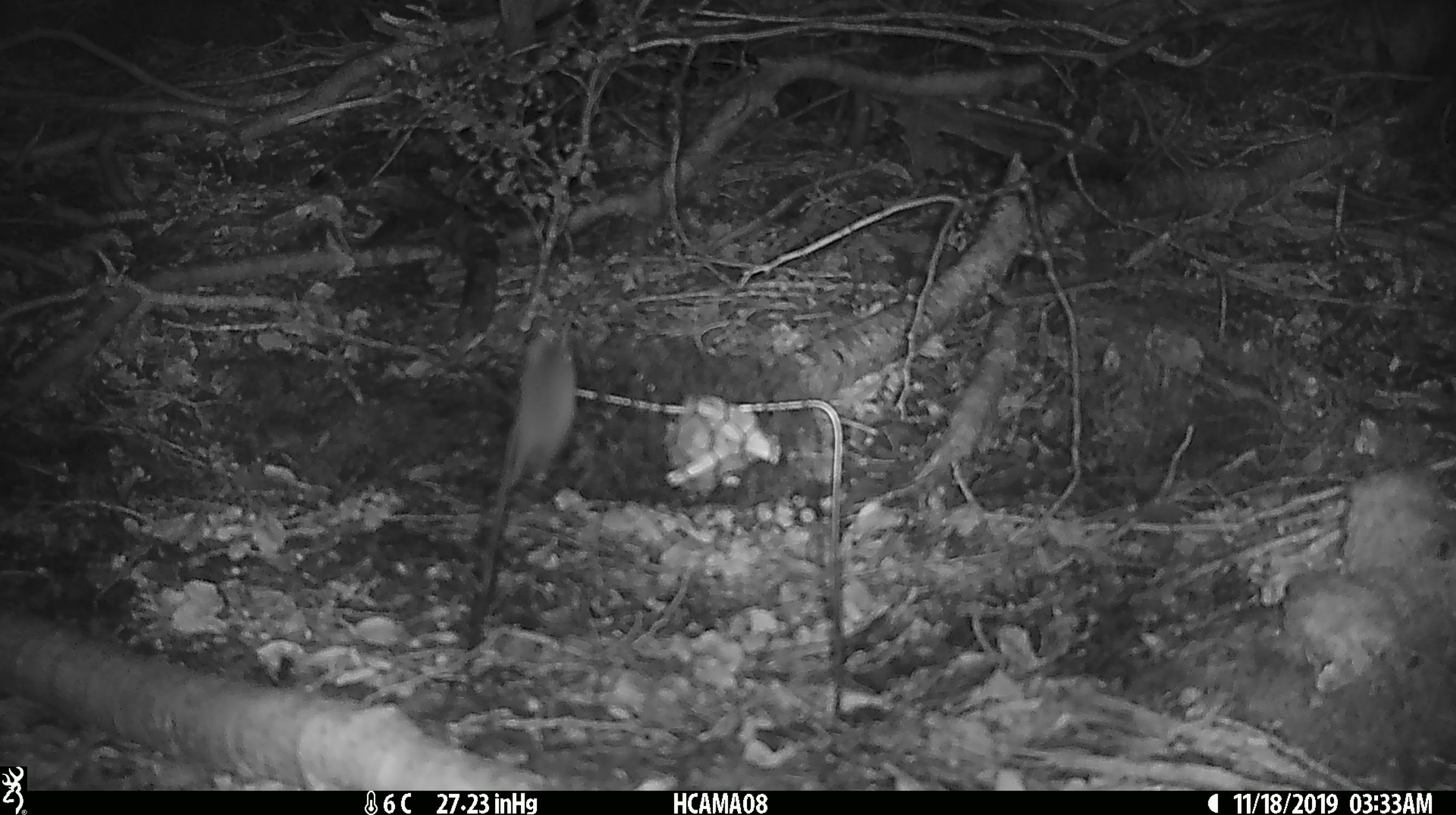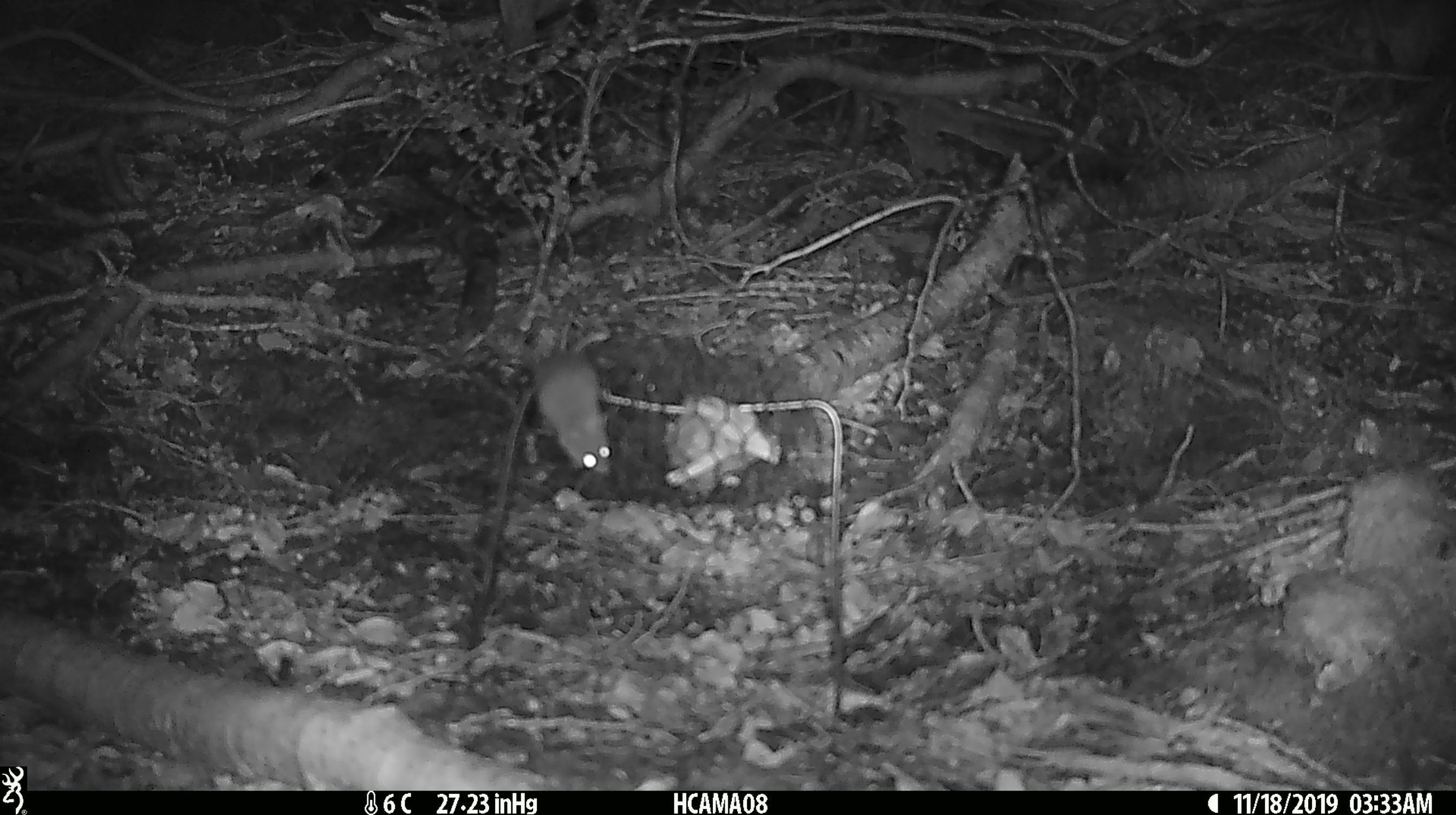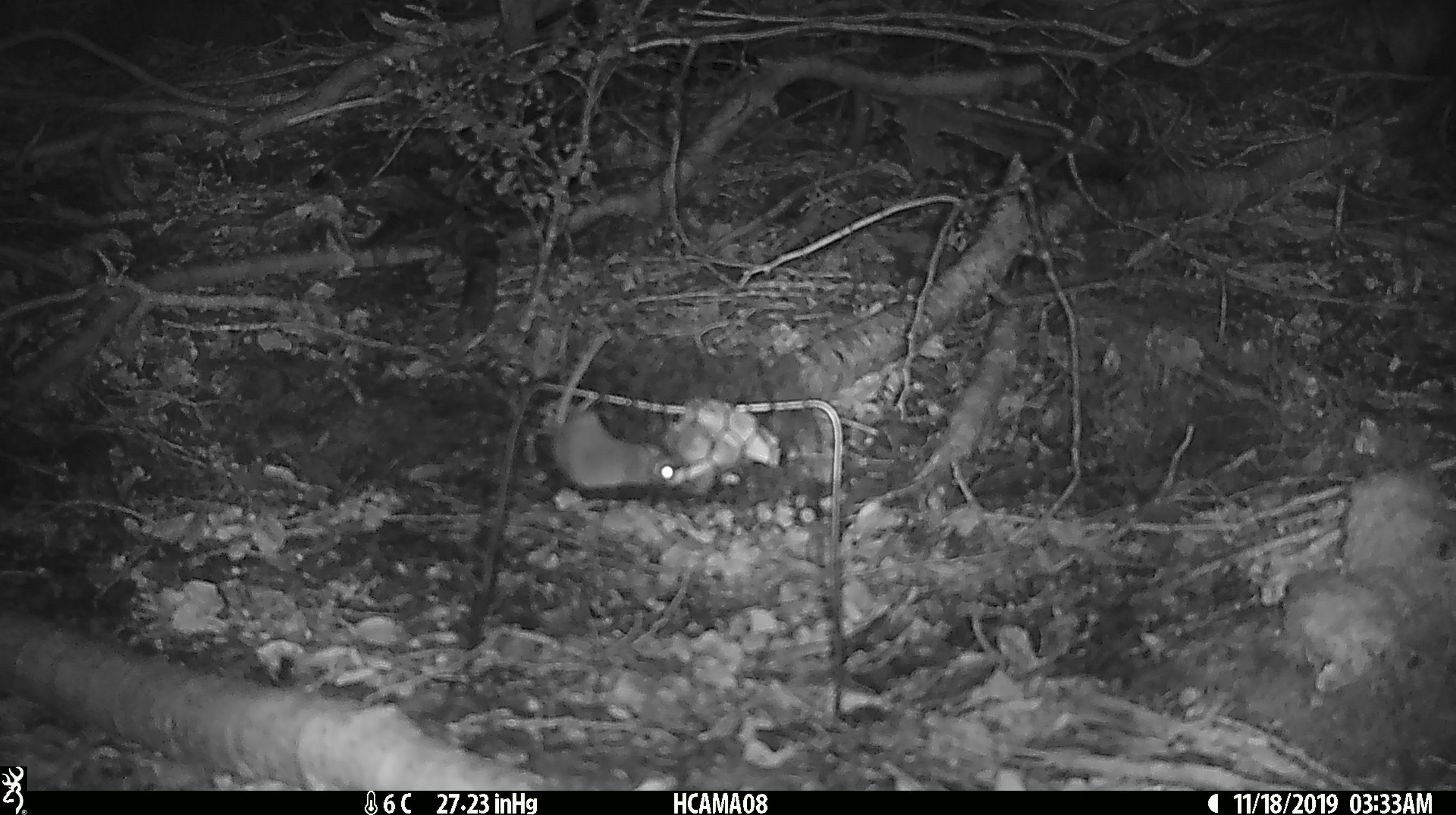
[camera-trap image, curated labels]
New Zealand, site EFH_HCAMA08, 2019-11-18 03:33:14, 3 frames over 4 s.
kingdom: Animalia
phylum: Chordata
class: Mammalia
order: Rodentia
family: Muridae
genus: Mus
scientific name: Mus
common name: mouse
Mouse (Mus).